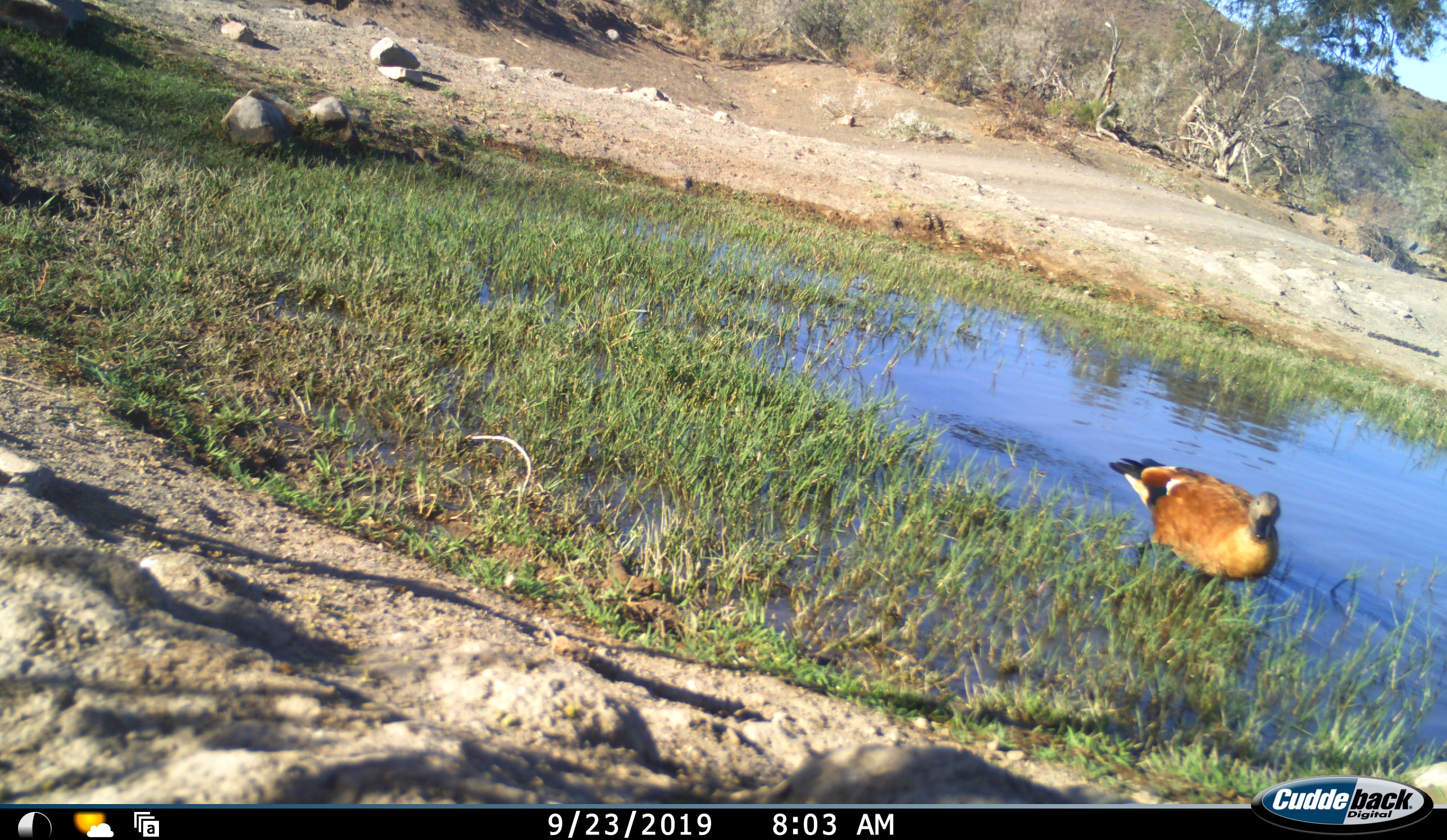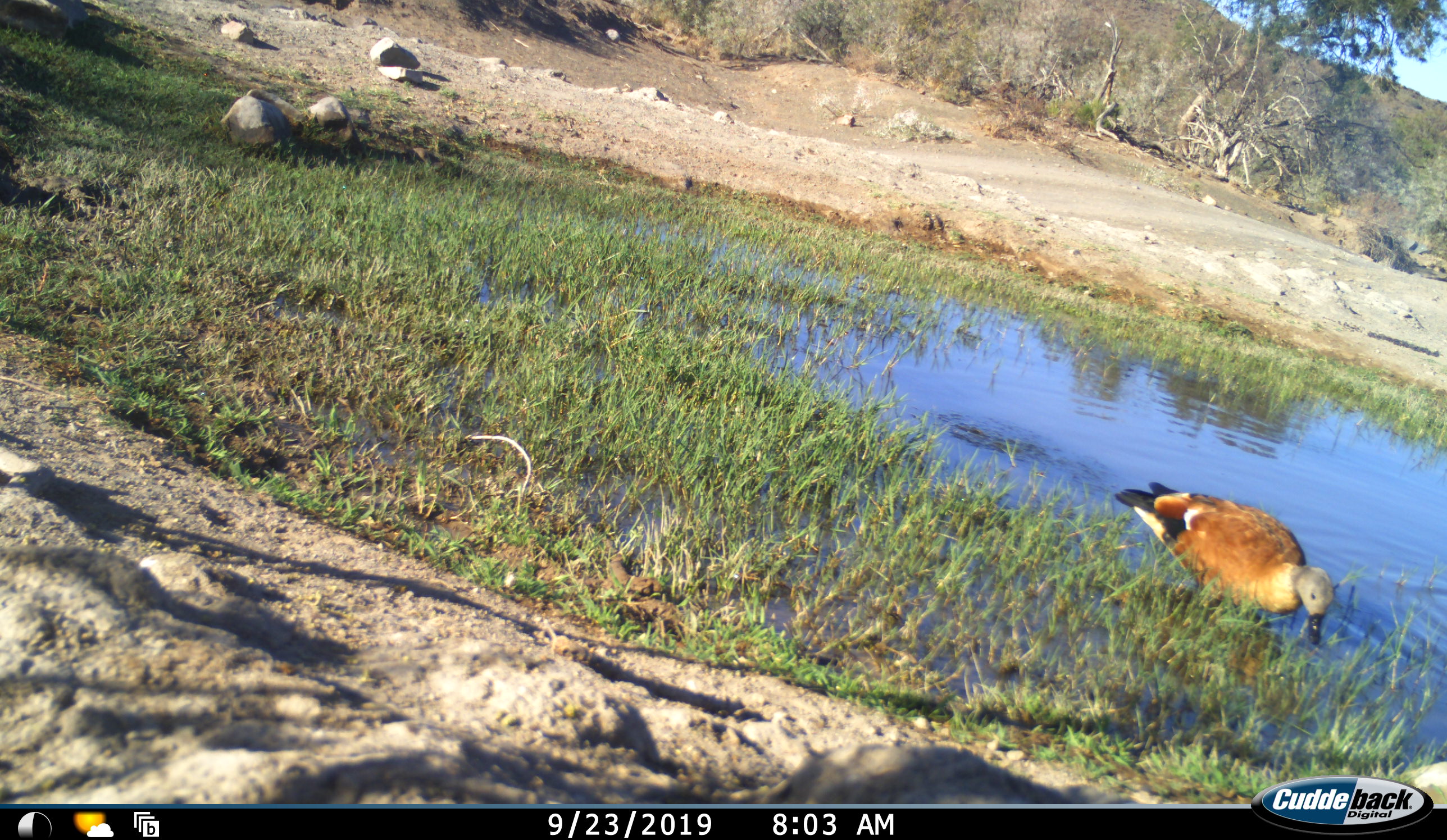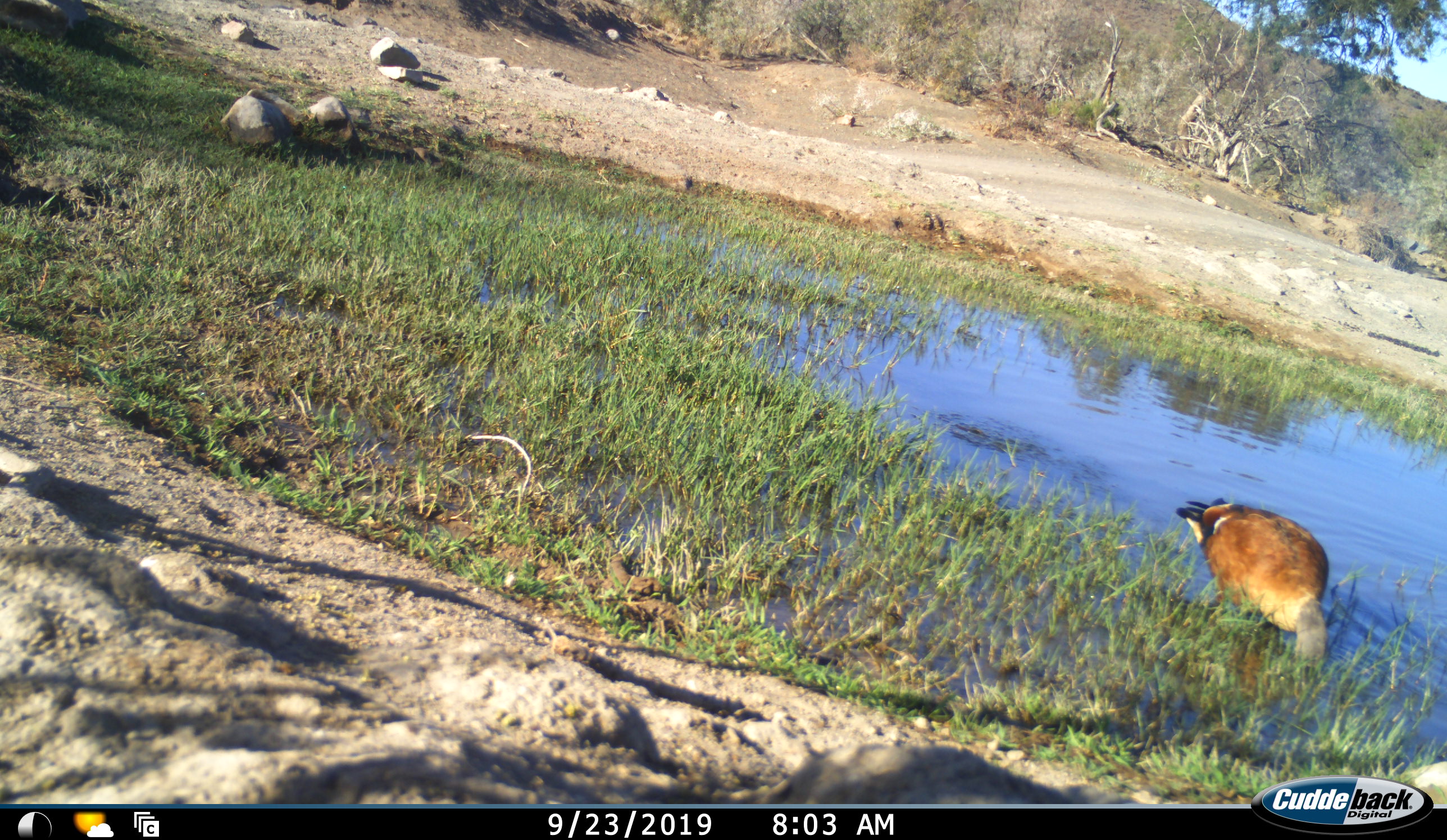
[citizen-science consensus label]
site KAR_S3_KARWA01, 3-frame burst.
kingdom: Animalia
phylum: Chordata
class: Aves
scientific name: Aves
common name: bird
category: birdother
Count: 1.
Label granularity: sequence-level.